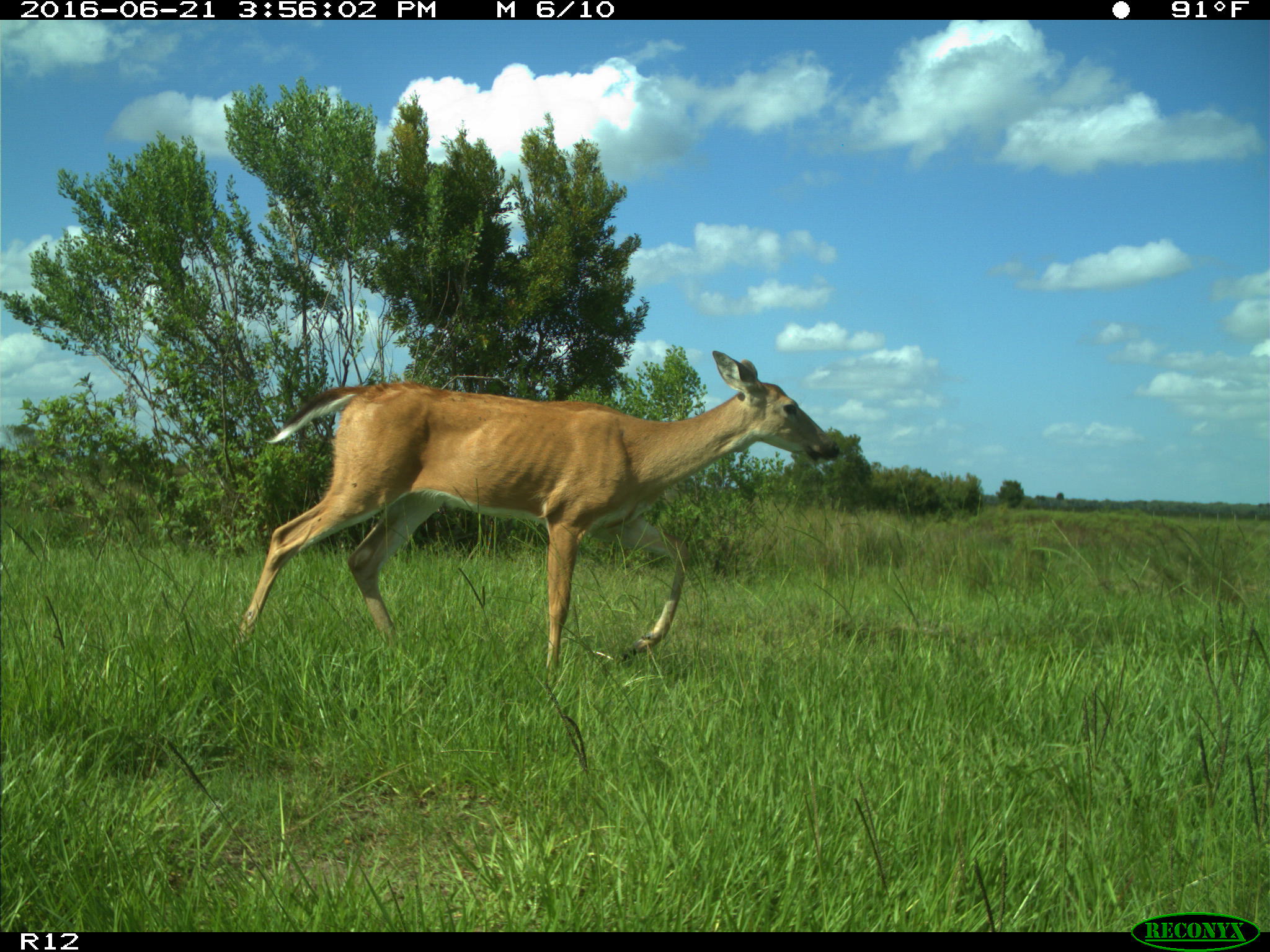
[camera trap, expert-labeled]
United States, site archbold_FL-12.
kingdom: Animalia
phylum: Chordata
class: Mammalia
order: Artiodactyla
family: Cervidae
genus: Odocoileus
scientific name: Odocoileus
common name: deer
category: unidentified deer